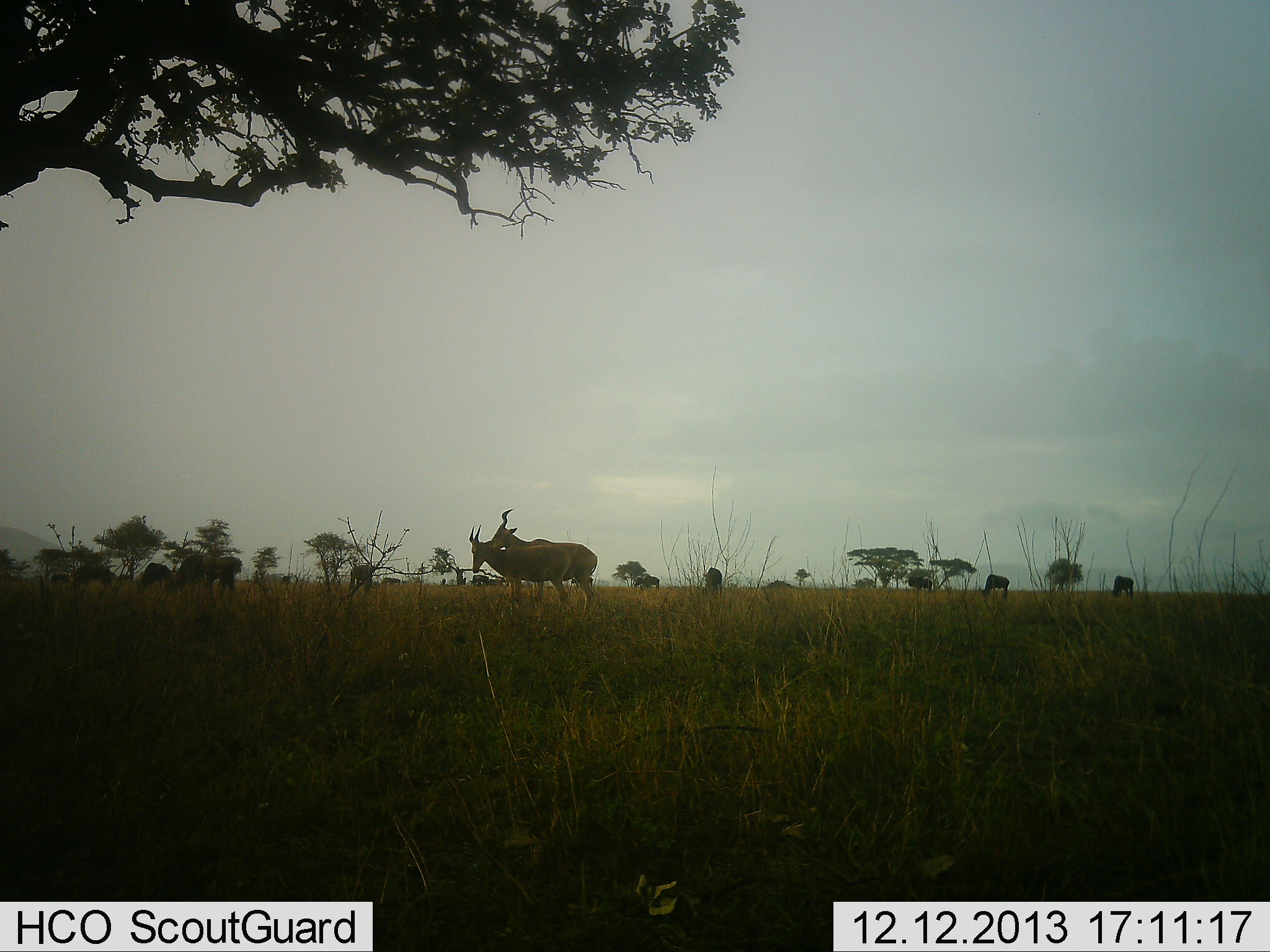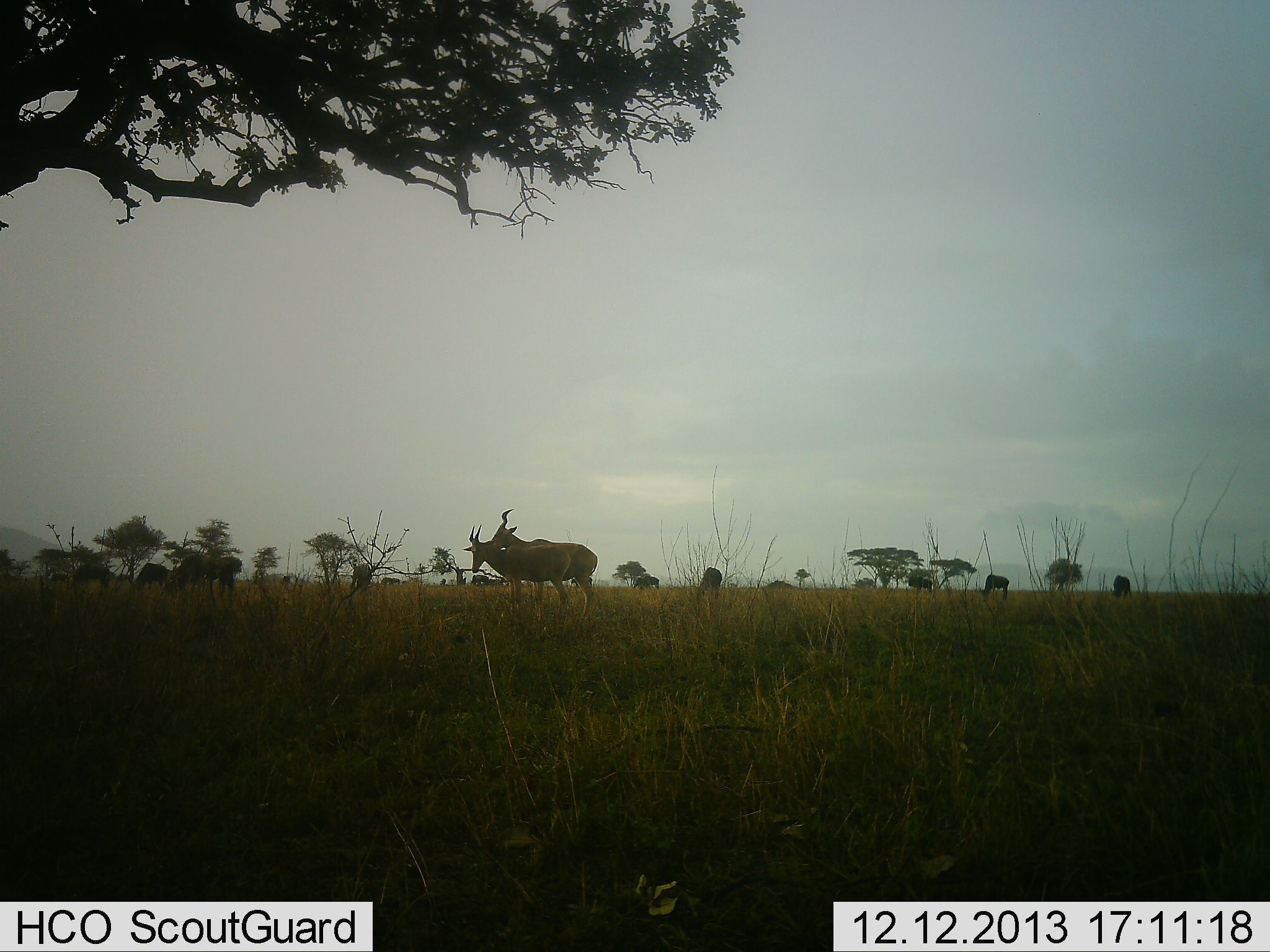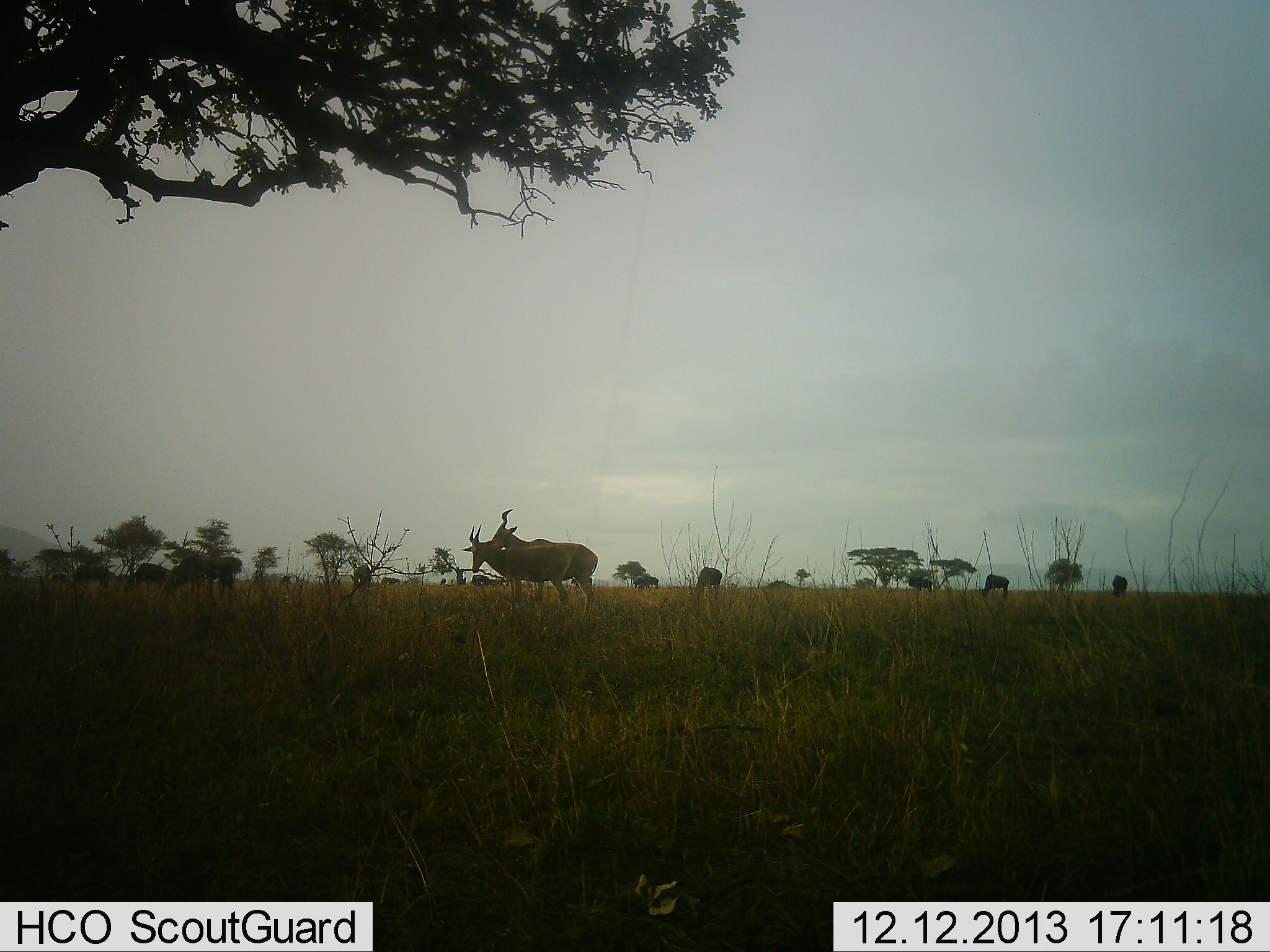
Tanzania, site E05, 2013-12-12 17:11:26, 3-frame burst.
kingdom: Animalia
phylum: Chordata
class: Mammalia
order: Artiodactyla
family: Bovidae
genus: Alcelaphus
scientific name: Alcelaphus buselaphus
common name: hartebeest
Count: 3.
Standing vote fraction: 100%.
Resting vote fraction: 0%.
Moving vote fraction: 0%.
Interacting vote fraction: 0%.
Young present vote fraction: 0%.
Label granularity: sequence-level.